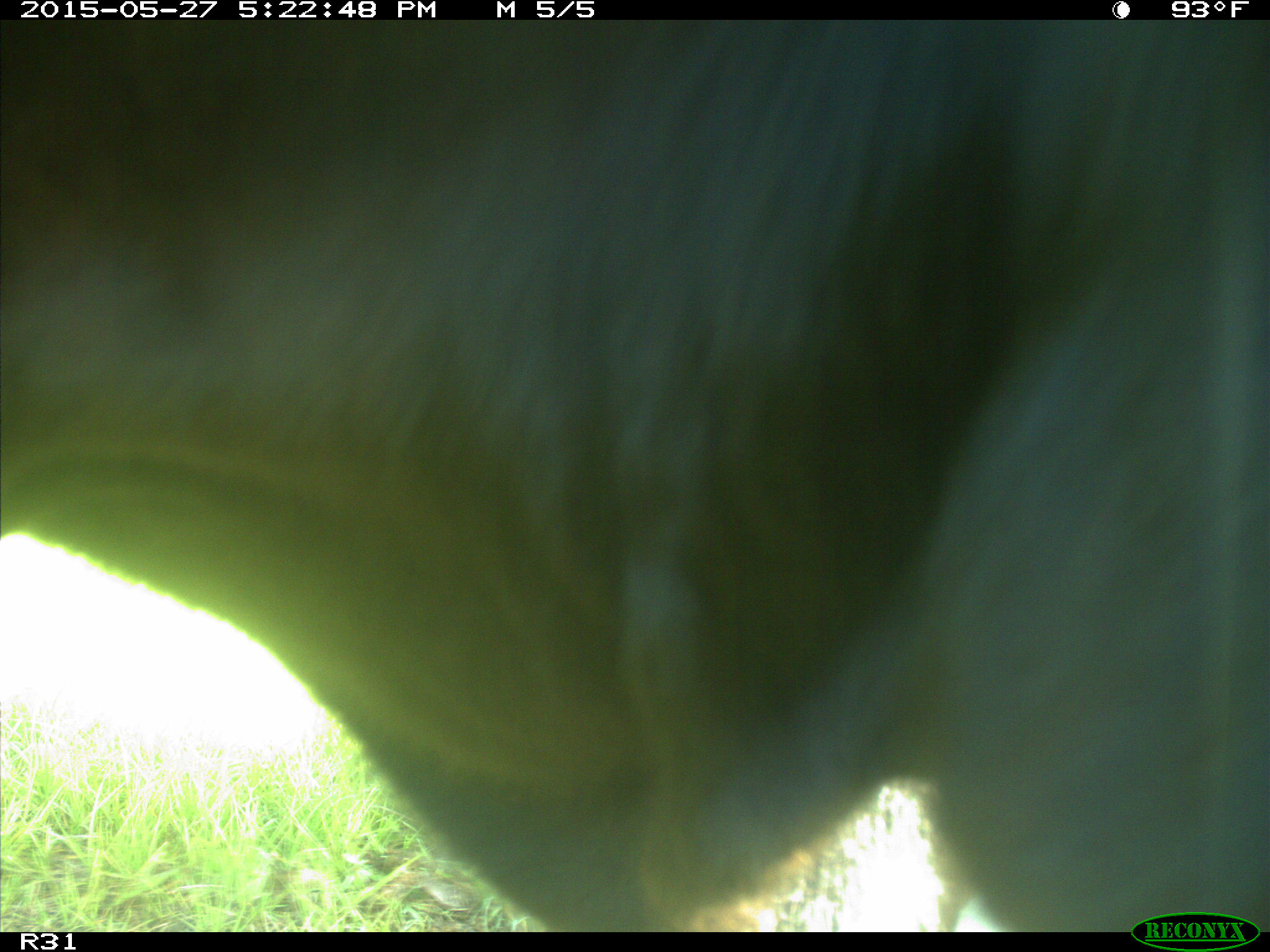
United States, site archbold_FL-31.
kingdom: Animalia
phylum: Chordata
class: Mammalia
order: Artiodactyla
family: Bovidae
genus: Bos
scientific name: Bos taurus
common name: domestic cow